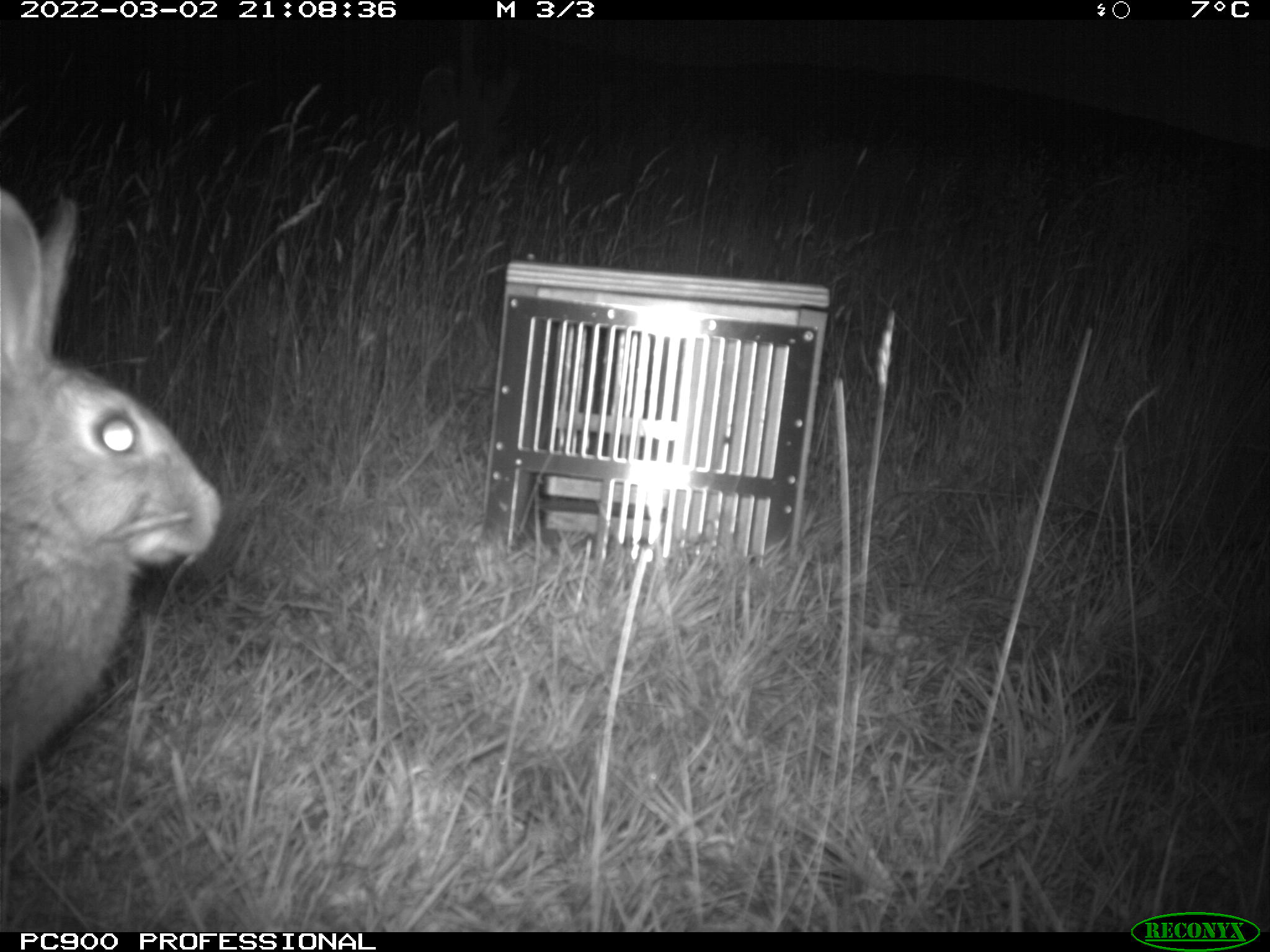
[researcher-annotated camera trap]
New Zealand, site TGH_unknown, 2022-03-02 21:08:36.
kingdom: Animalia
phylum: Chordata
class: Mammalia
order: Lagomorpha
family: Leporidae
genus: Oryctolagus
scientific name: Oryctolagus cuniculus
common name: european rabbit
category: rabbit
Rabbit (european rabbit) (Oryctolagus cuniculus).